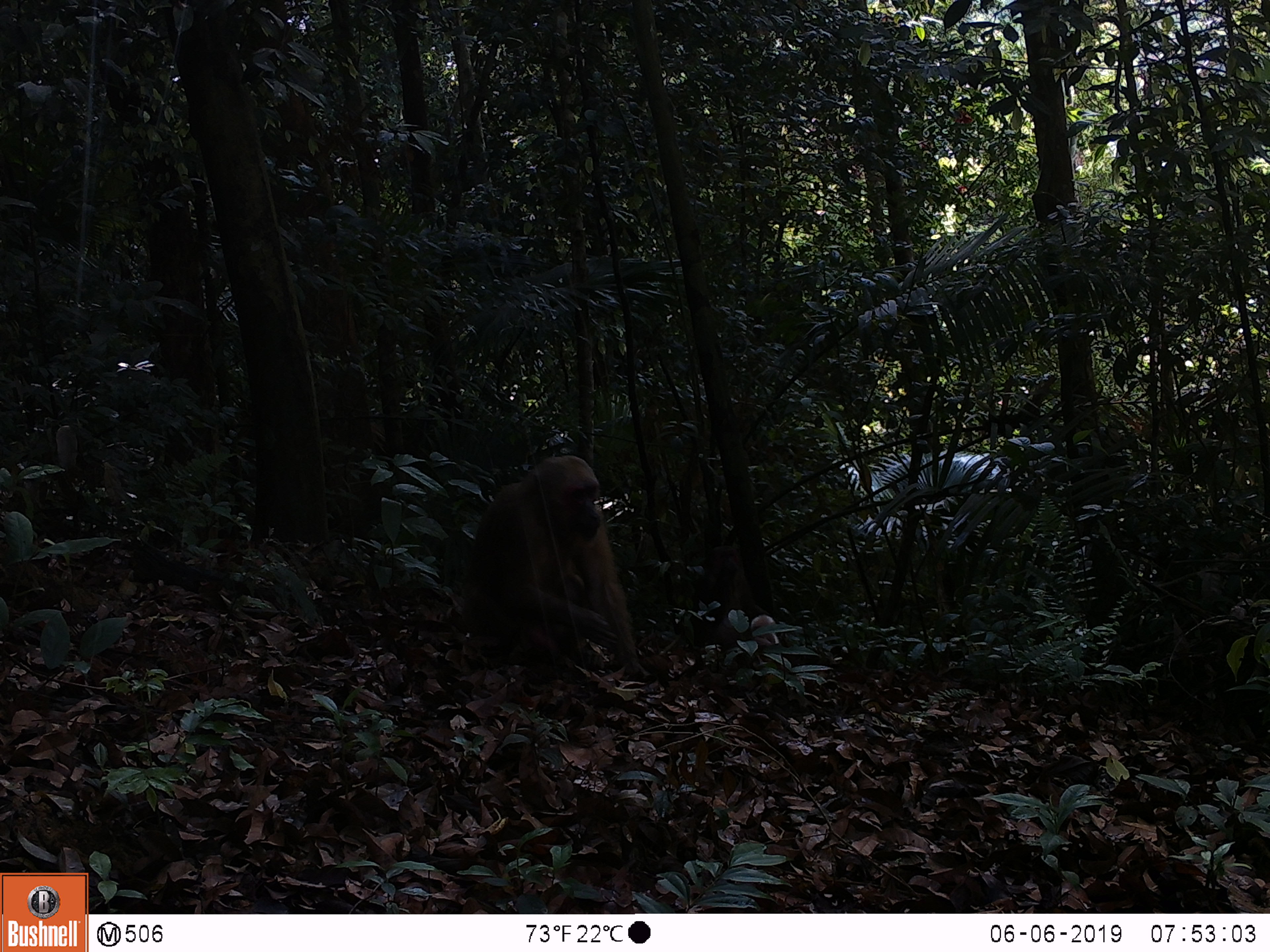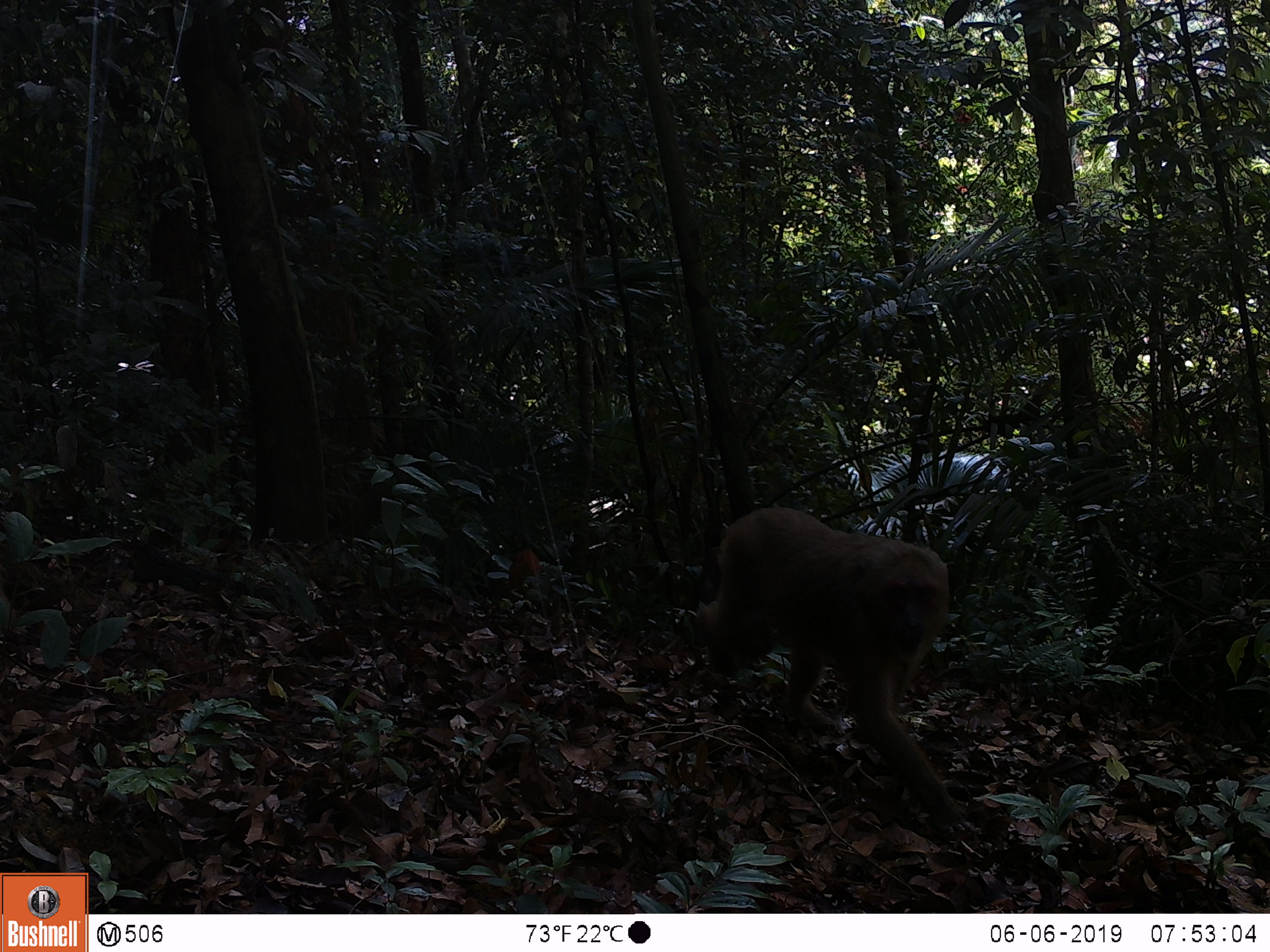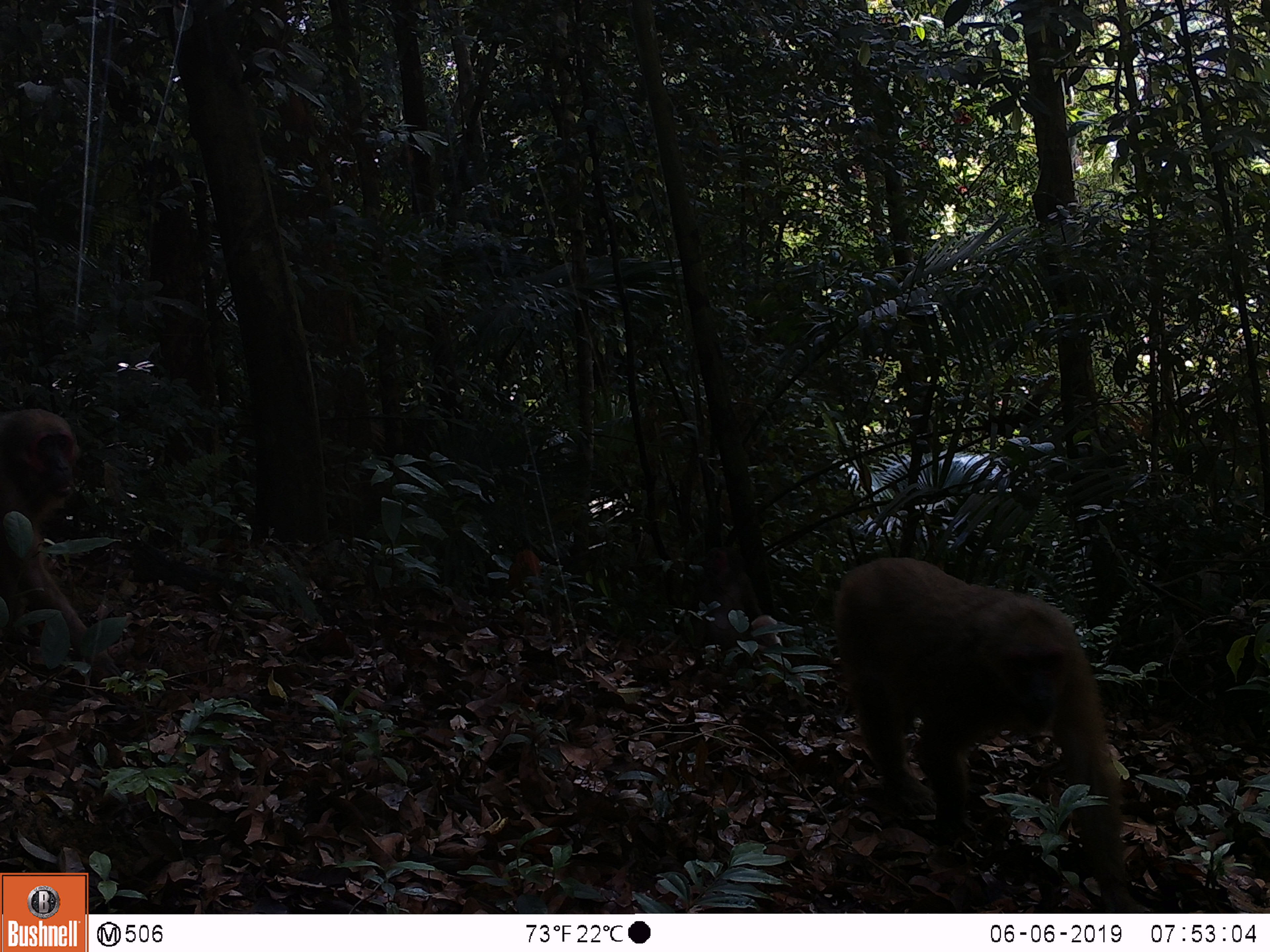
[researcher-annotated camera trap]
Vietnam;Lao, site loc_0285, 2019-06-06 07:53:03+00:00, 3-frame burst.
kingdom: Animalia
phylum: Chordata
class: Mammalia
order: Primates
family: Cercopithecidae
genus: Macaca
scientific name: Macaca arctoides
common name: stump-tailed macaque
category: stump tailed macaque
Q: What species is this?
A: Stump tailed macaque (stump-tailed macaque) (Macaca arctoides).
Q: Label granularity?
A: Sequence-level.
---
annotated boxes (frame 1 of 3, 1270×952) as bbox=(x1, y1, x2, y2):
stump tailed macaque: bbox=(458, 454, 639, 675); bbox=(689, 545, 771, 667); bbox=(748, 614, 781, 668)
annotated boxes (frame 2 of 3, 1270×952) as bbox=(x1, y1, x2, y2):
stump tailed macaque: bbox=(693, 506, 974, 836); bbox=(699, 545, 721, 607)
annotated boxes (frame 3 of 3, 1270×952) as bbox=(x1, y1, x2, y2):
stump tailed macaque: bbox=(833, 554, 1146, 910); bbox=(0, 405, 112, 682); bbox=(690, 544, 762, 667); bbox=(751, 614, 786, 678)